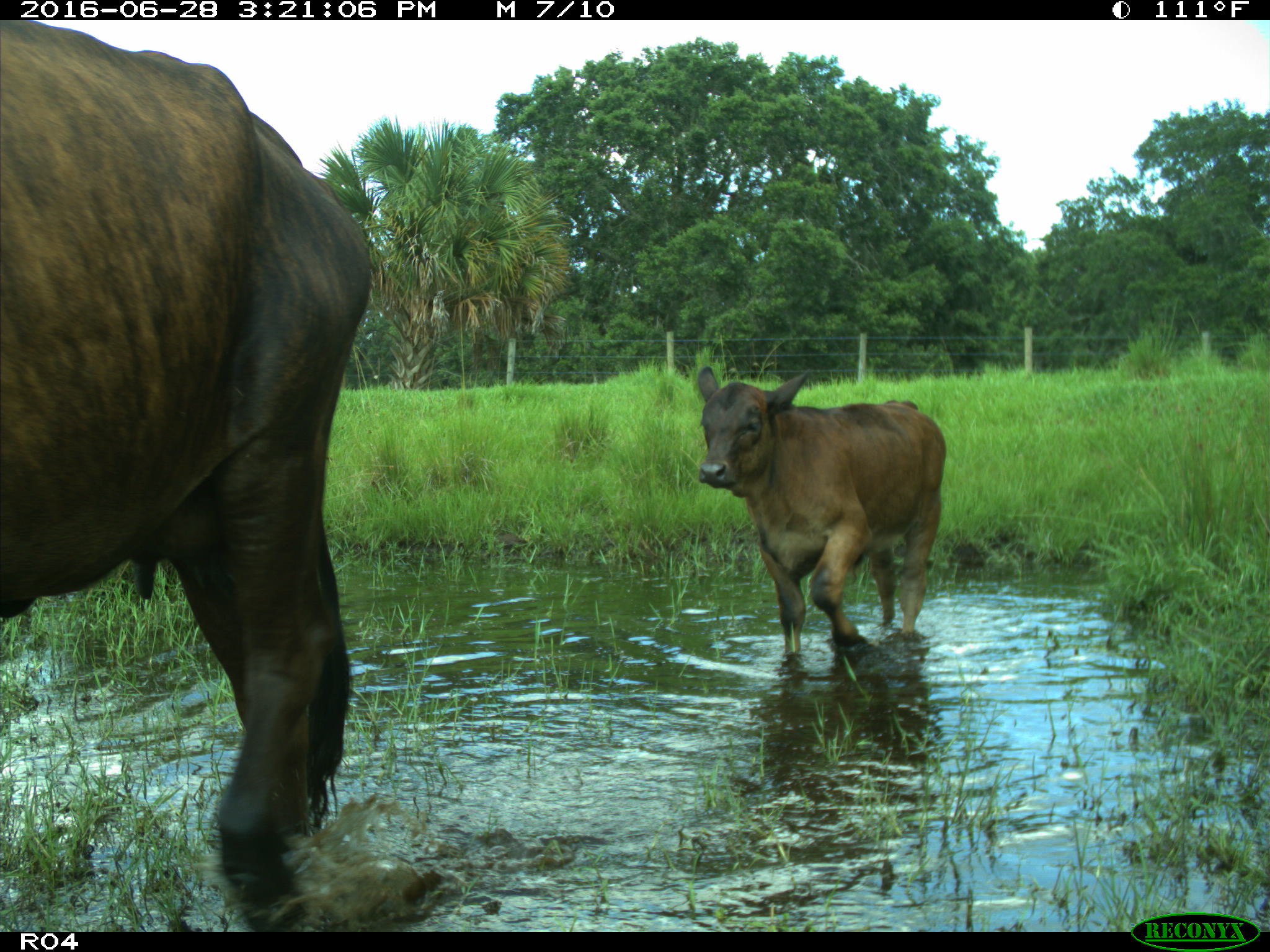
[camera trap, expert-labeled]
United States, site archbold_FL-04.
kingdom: Animalia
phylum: Chordata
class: Mammalia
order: Artiodactyla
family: Bovidae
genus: Bos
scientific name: Bos taurus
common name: domestic cow